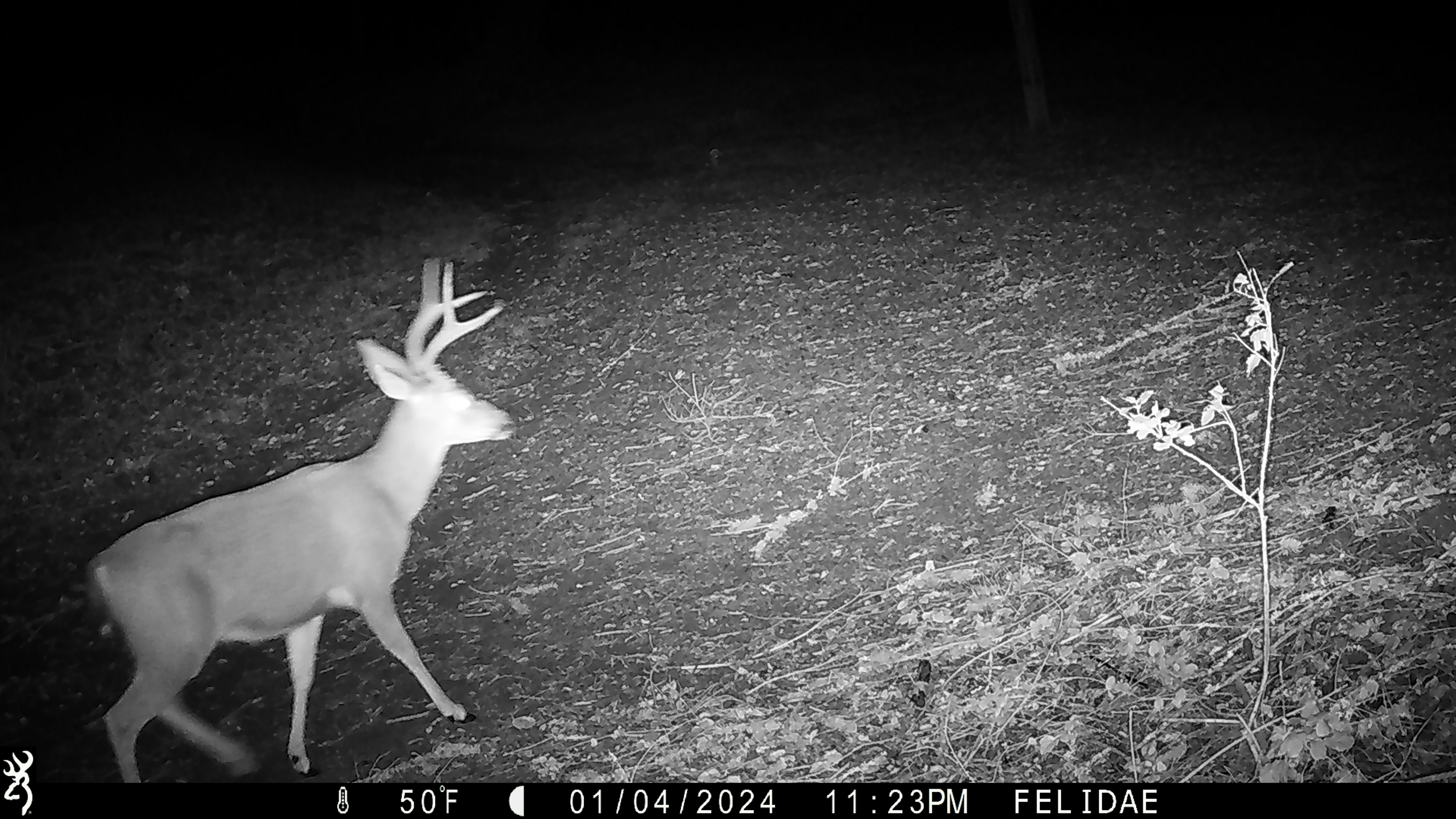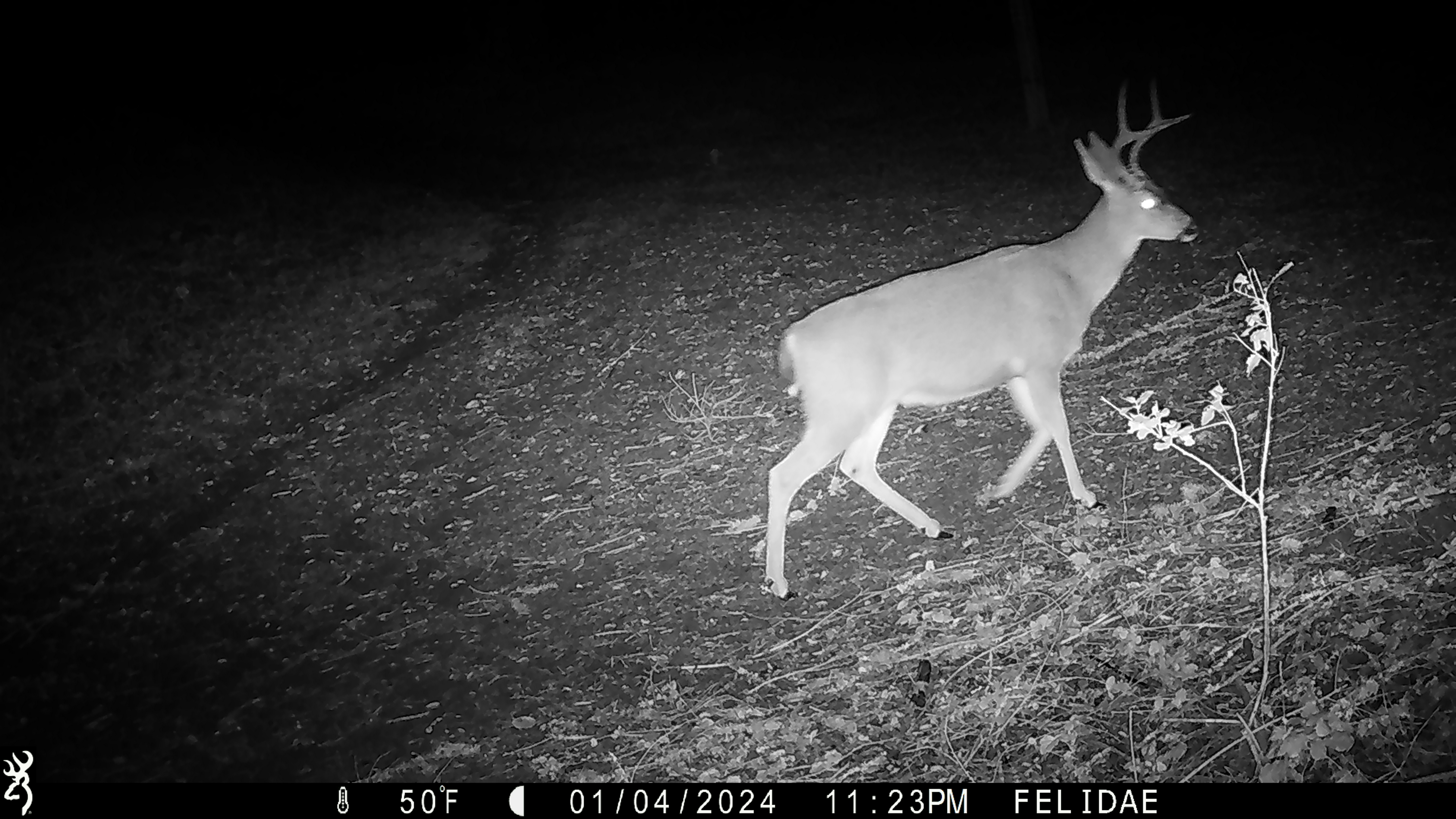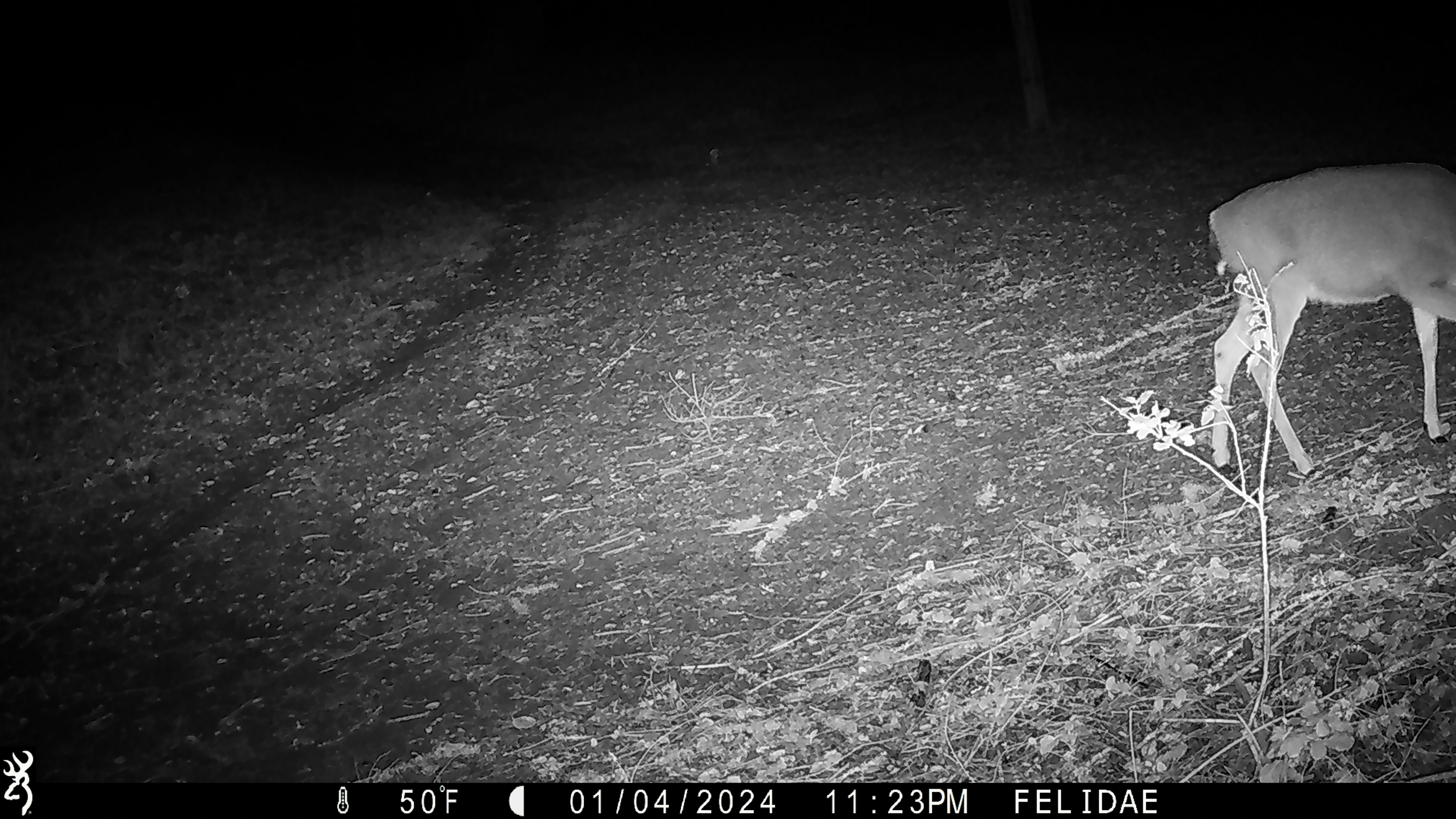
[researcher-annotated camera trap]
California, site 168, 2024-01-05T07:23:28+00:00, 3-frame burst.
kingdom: Animalia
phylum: Chordata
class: Mammalia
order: Artiodactyla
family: Cervidae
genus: Odocoileus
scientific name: Odocoileus hemionus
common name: mule deer